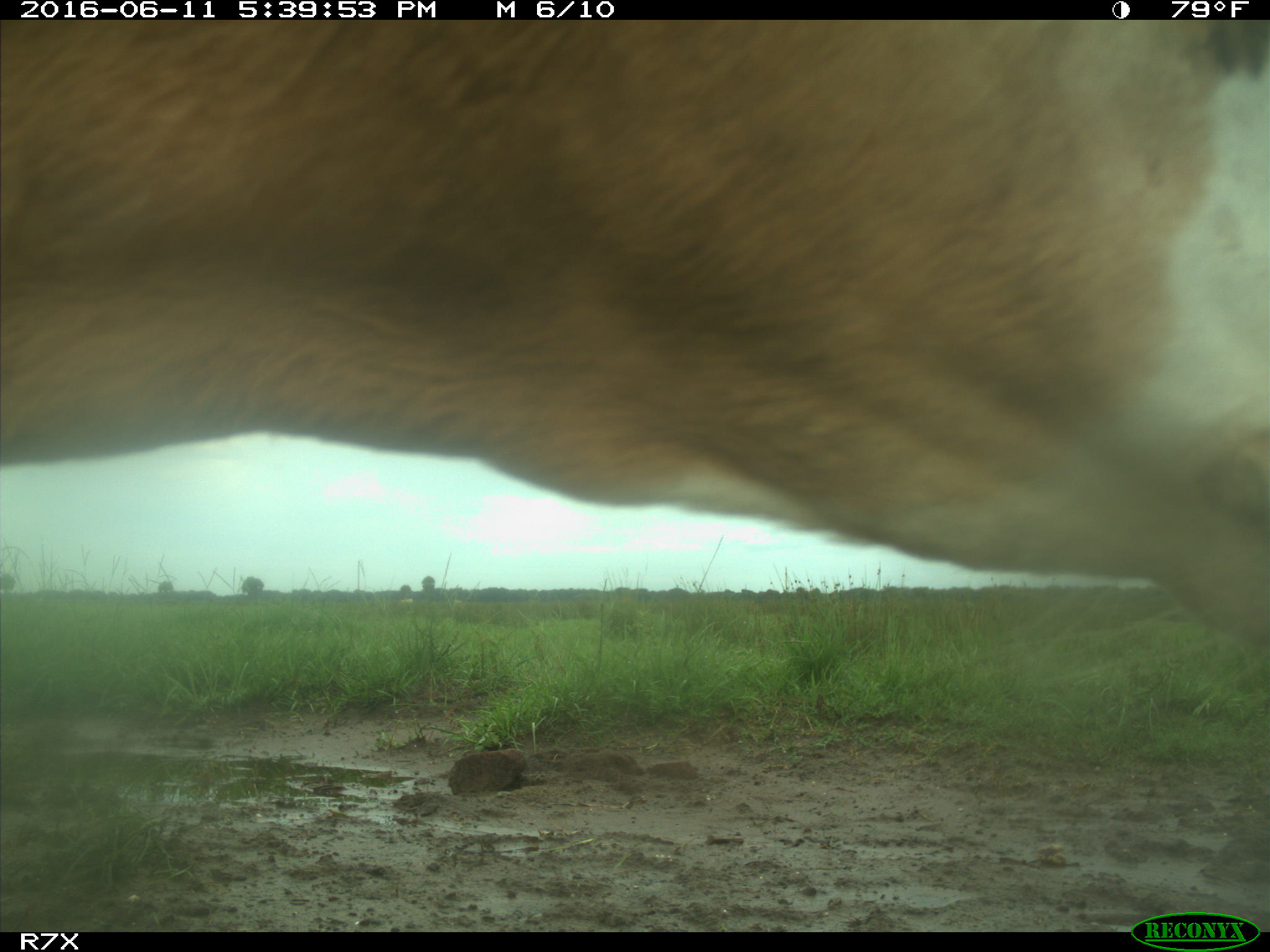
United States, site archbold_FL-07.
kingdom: Animalia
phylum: Chordata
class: Mammalia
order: Artiodactyla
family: Bovidae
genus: Bos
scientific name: Bos taurus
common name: domestic cow